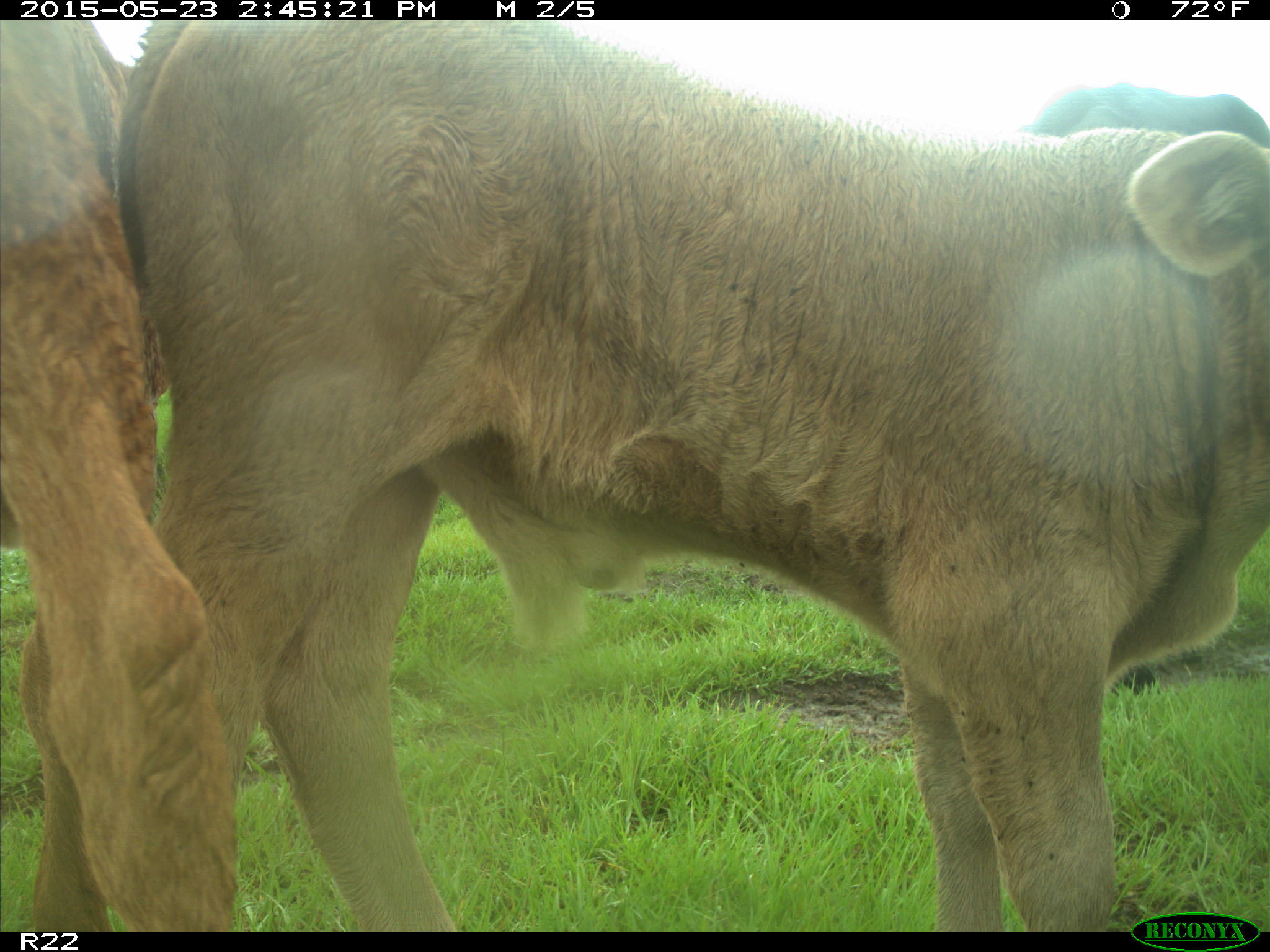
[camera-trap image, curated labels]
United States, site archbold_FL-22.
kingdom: Animalia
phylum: Chordata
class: Aves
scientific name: Aves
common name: birds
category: unidentified bird